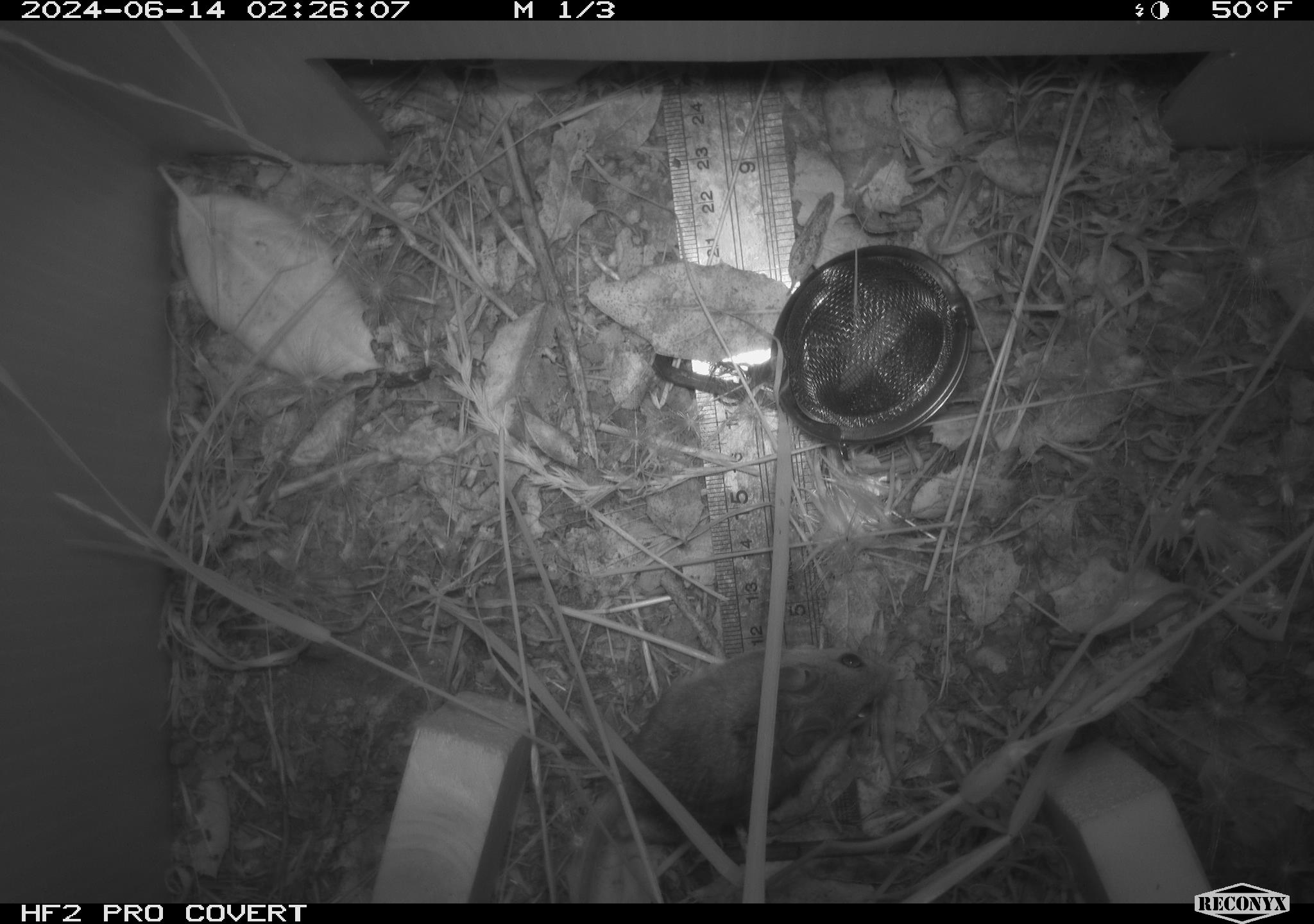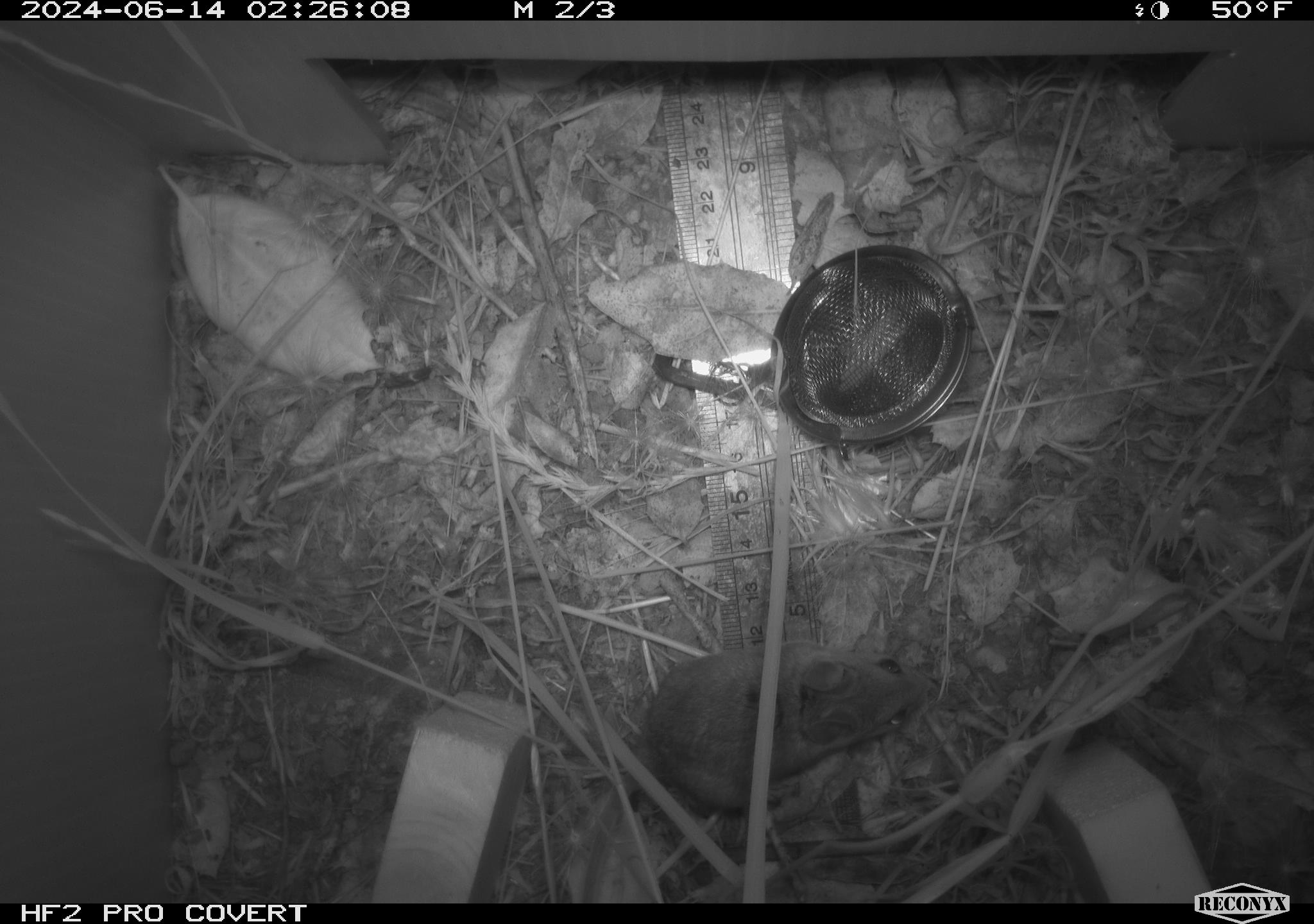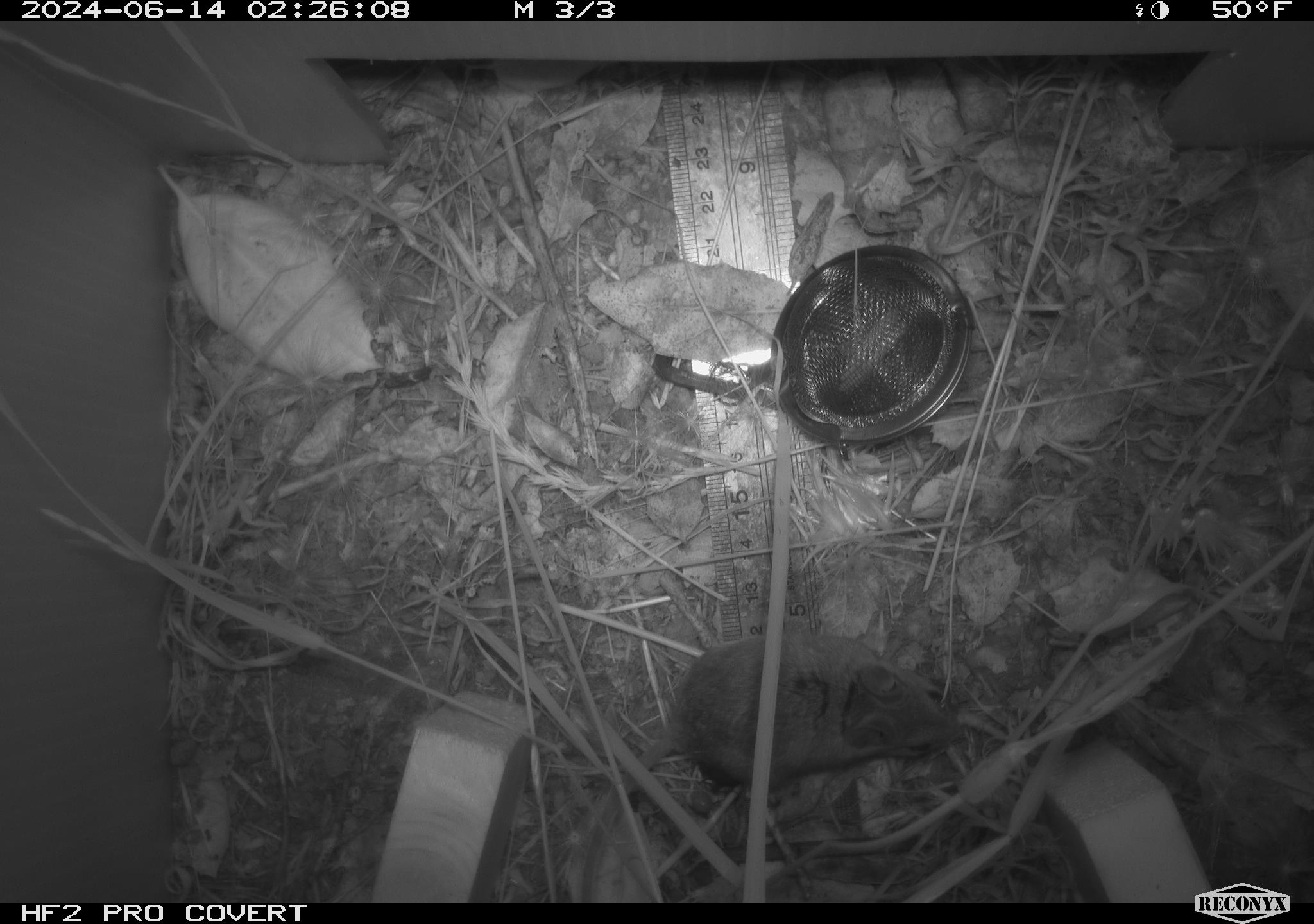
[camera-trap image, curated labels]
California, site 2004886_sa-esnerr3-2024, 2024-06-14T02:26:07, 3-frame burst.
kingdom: Animalia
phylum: Chordata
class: Mammalia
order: Rodentia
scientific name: Rodentia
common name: rodent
Rodent (Rodentia).